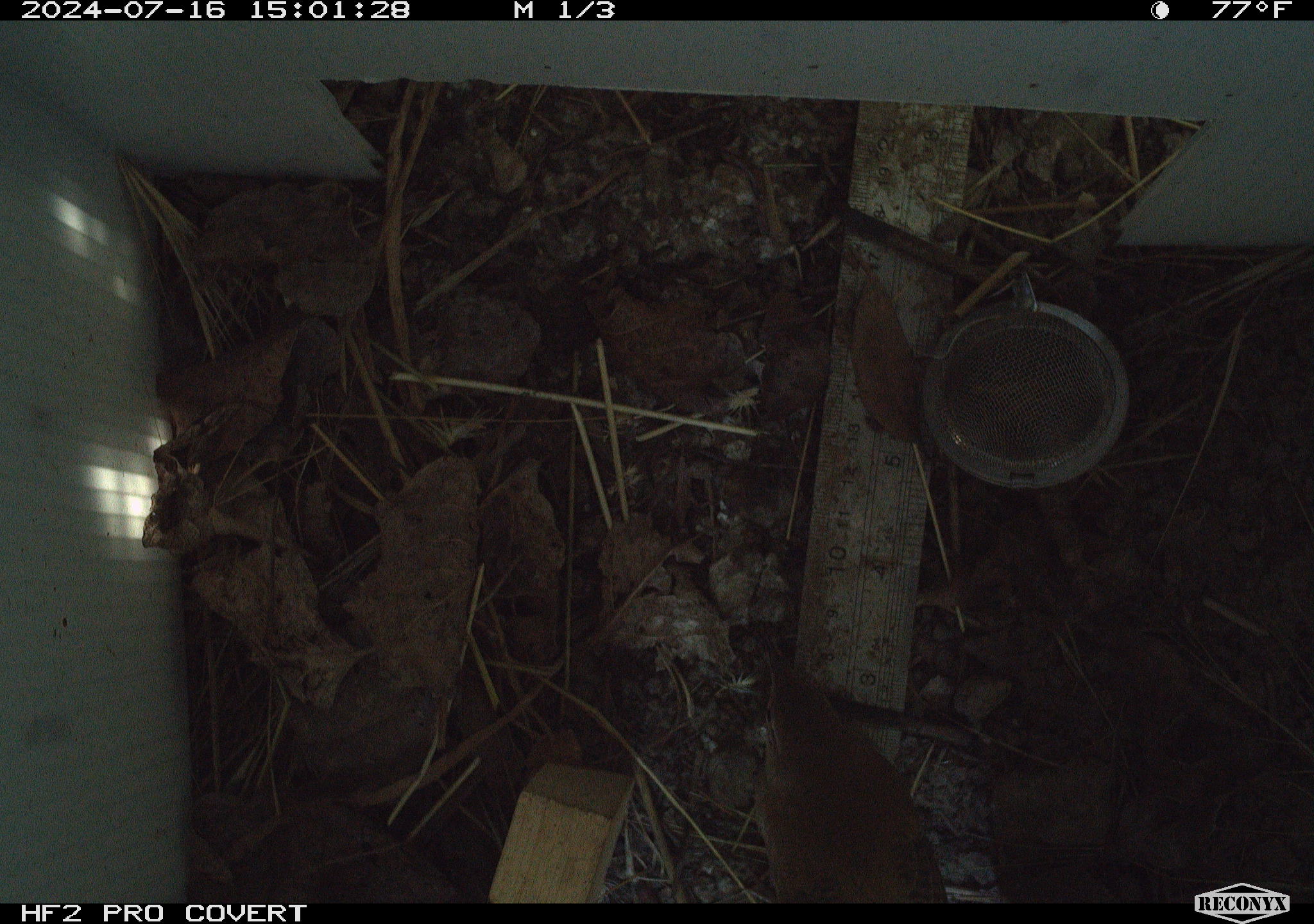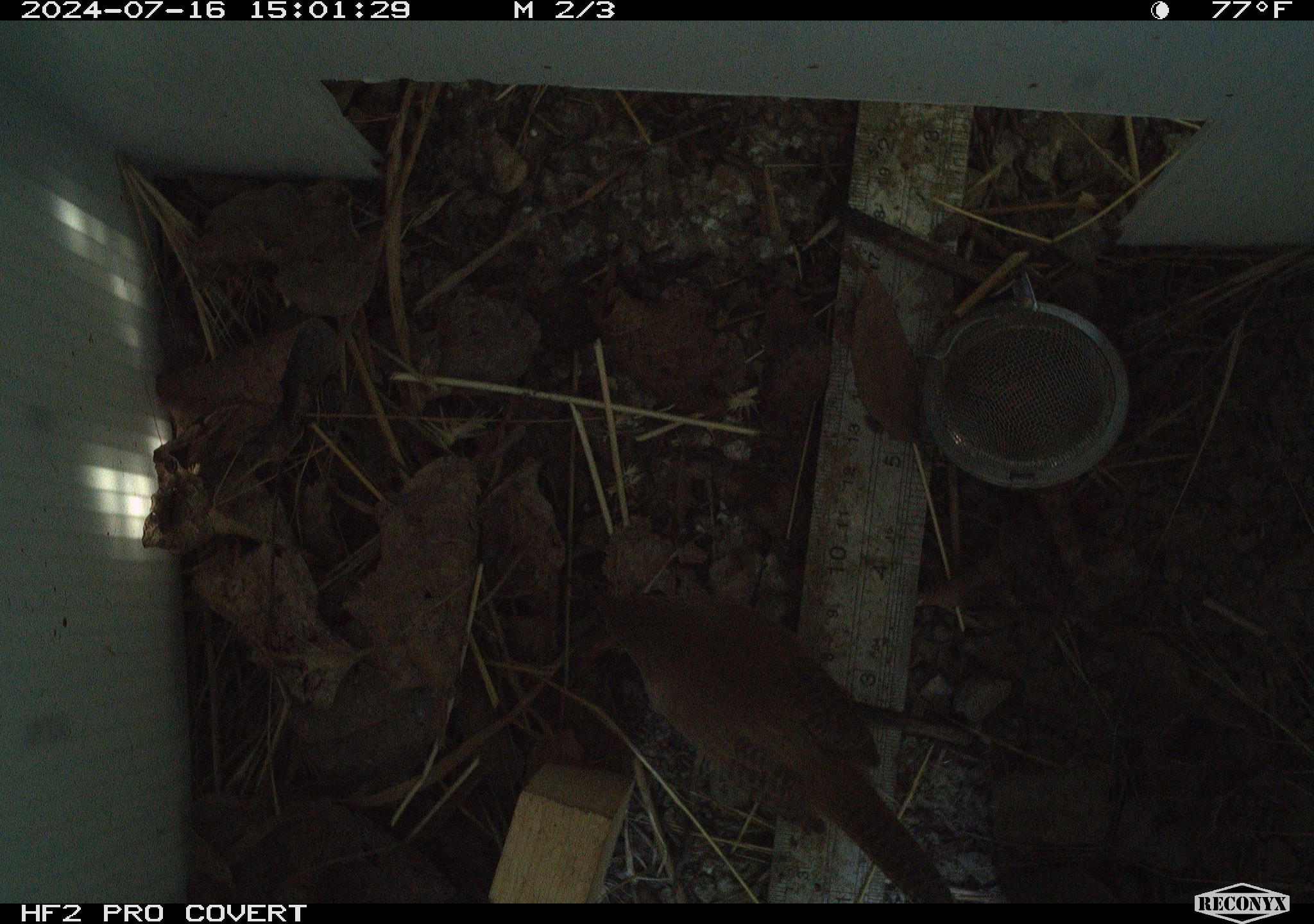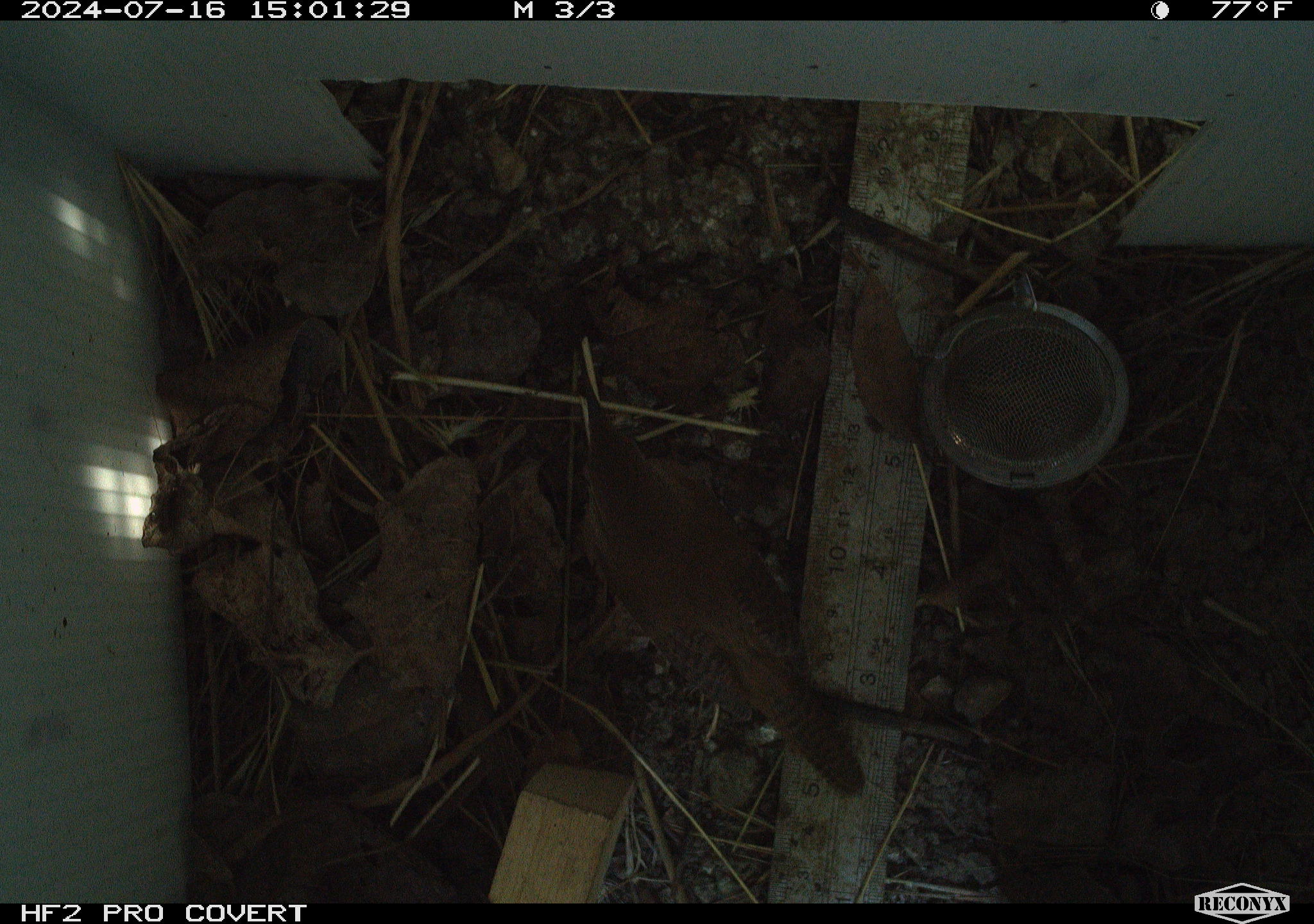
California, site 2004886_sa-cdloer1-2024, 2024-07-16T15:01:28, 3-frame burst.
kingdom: Animalia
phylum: Chordata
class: Aves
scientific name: Aves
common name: bird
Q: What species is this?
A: Bird (Aves).